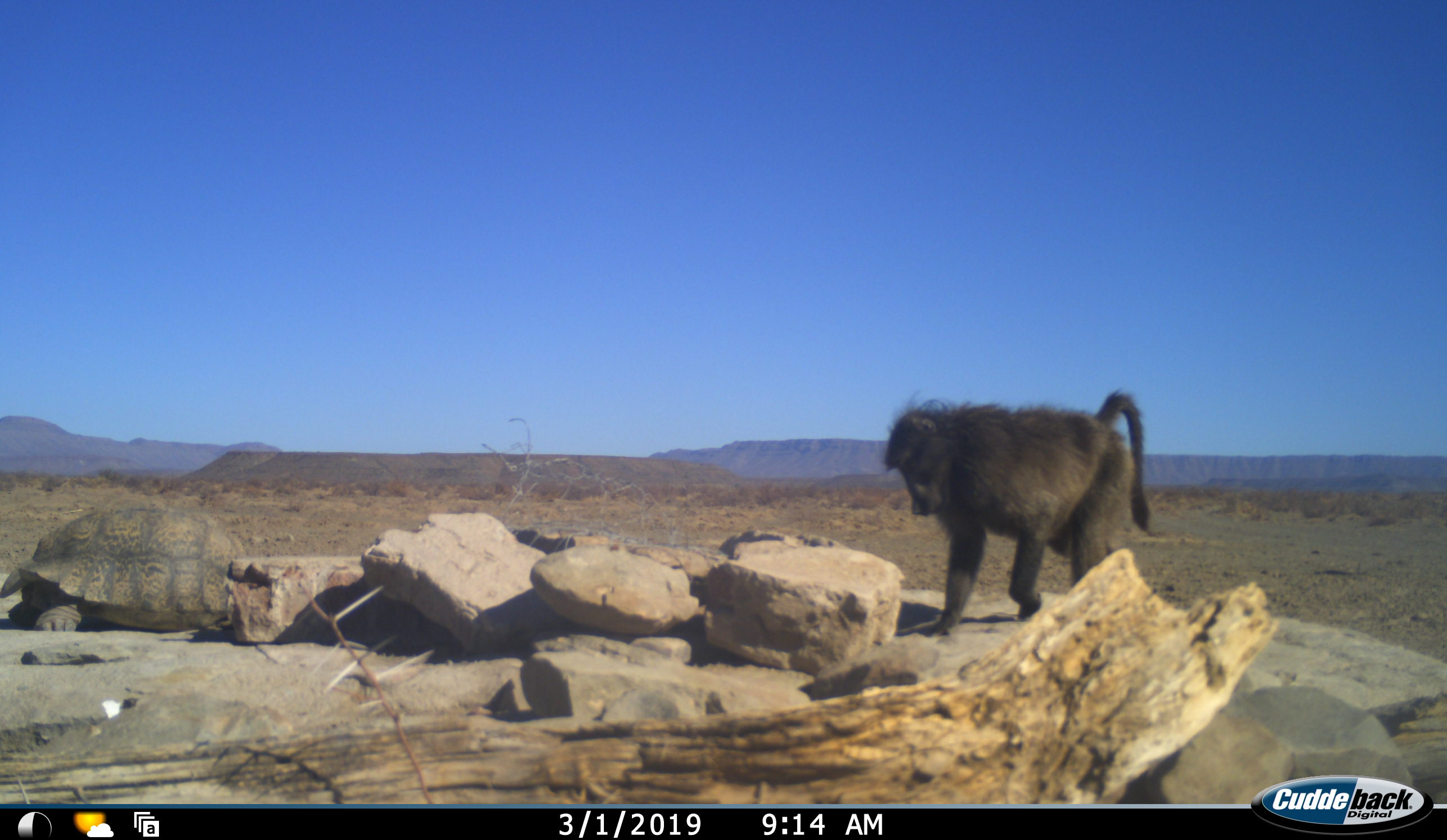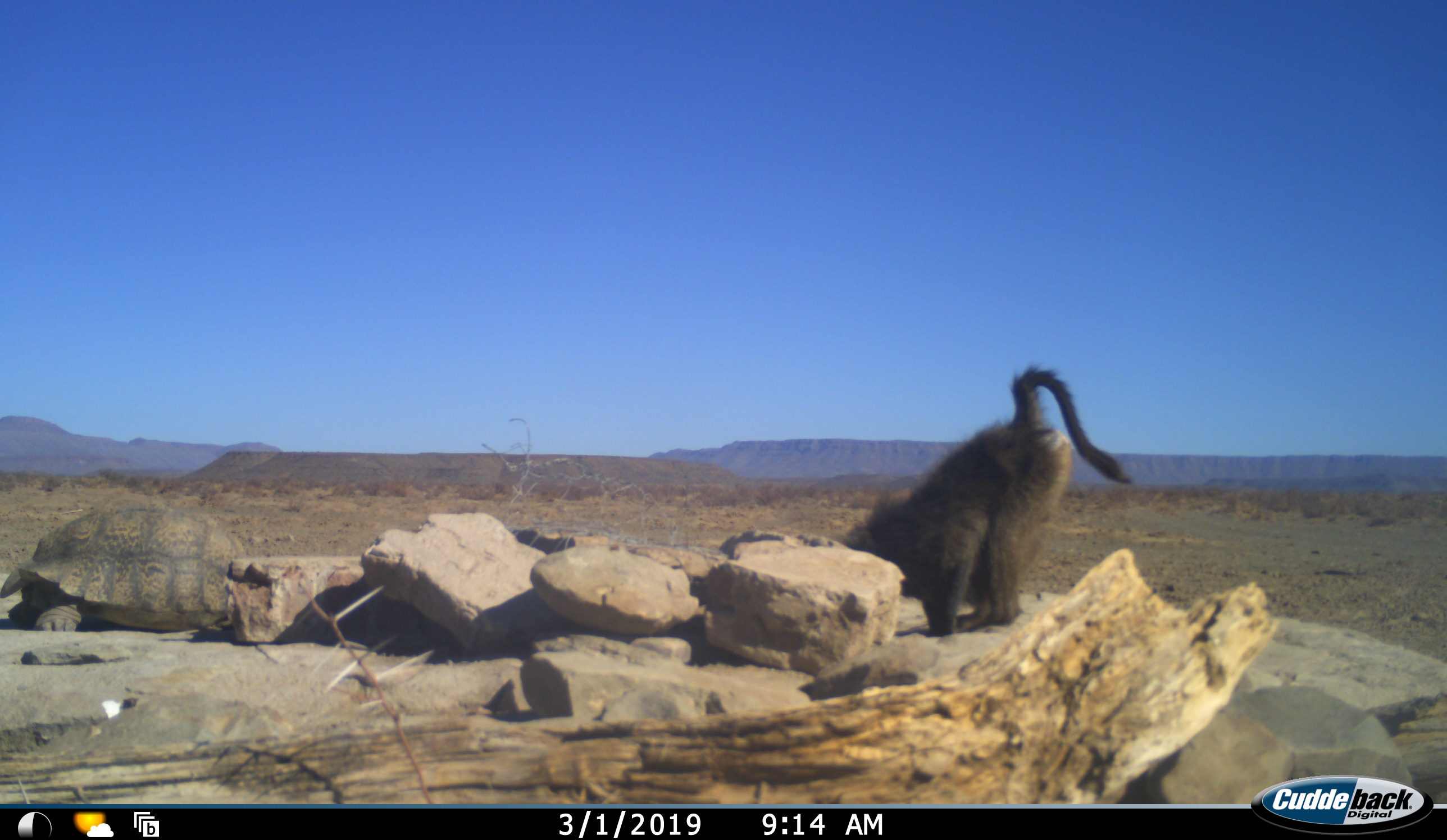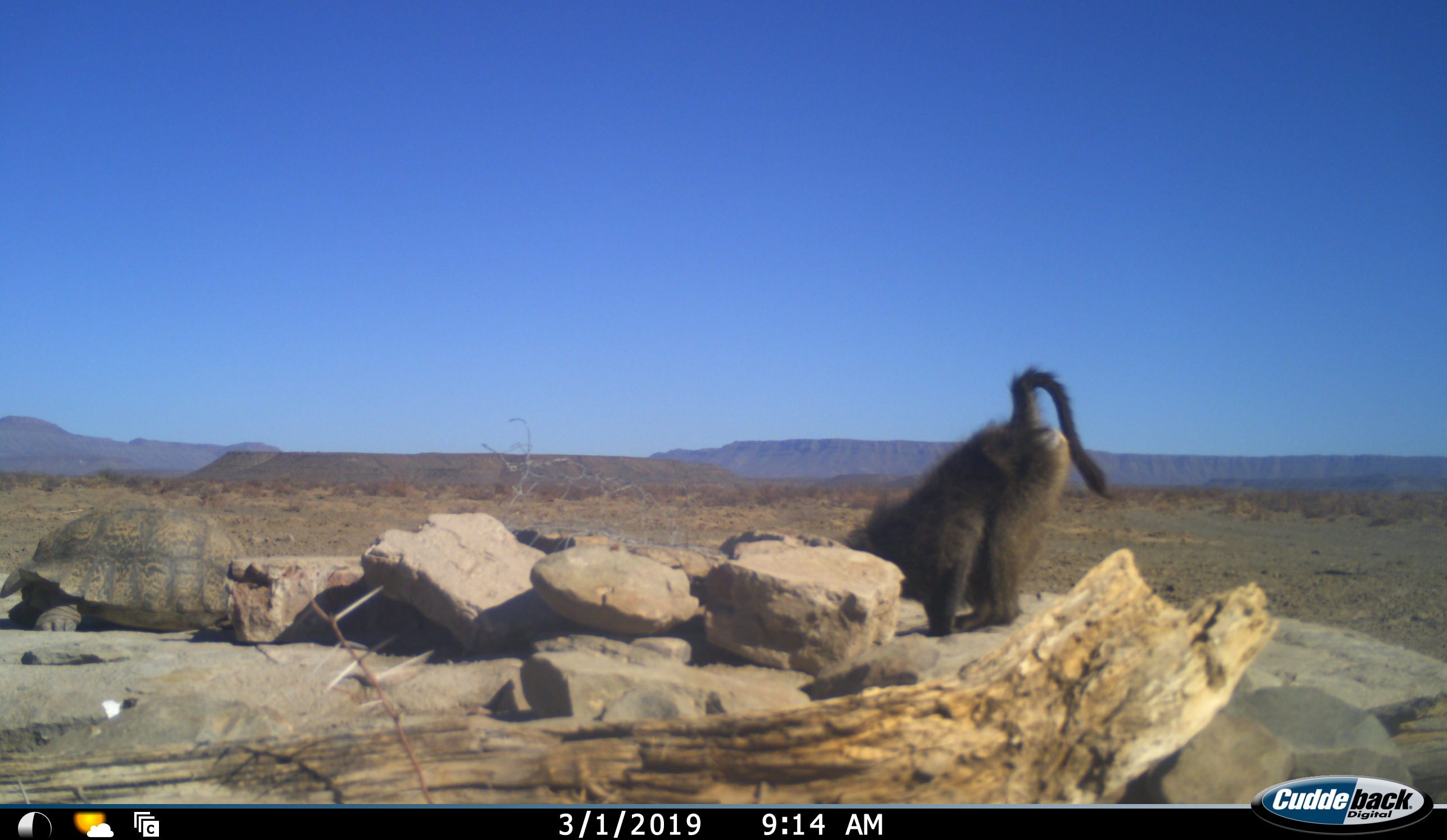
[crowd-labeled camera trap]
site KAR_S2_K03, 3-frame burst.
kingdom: Animalia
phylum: Chordata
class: Mammalia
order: Primates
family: Cercopithecidae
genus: Papio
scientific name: Papio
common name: baboon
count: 1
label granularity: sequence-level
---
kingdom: Animalia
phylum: Chordata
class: Reptilia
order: Testudines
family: Testudinidae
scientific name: Testudinidae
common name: tortoise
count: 1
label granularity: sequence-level